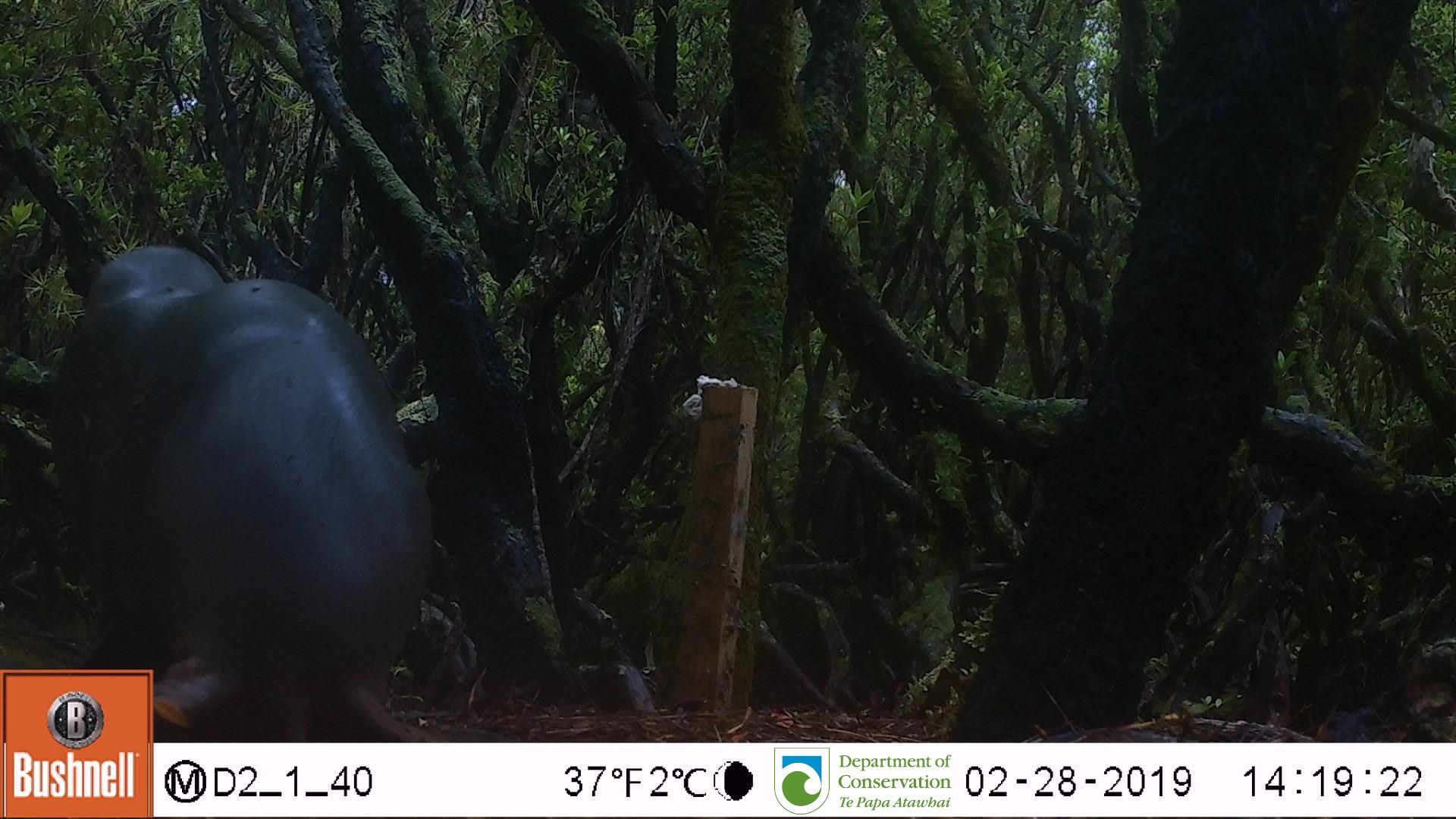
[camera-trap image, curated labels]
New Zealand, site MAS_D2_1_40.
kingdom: Animalia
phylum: Chordata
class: Mammalia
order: Carnivora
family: Otariidae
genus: Phocarctos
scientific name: Phocarctos hookeri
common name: new zealand sea lion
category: sealion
Sealion (new zealand sea lion) (Phocarctos hookeri).